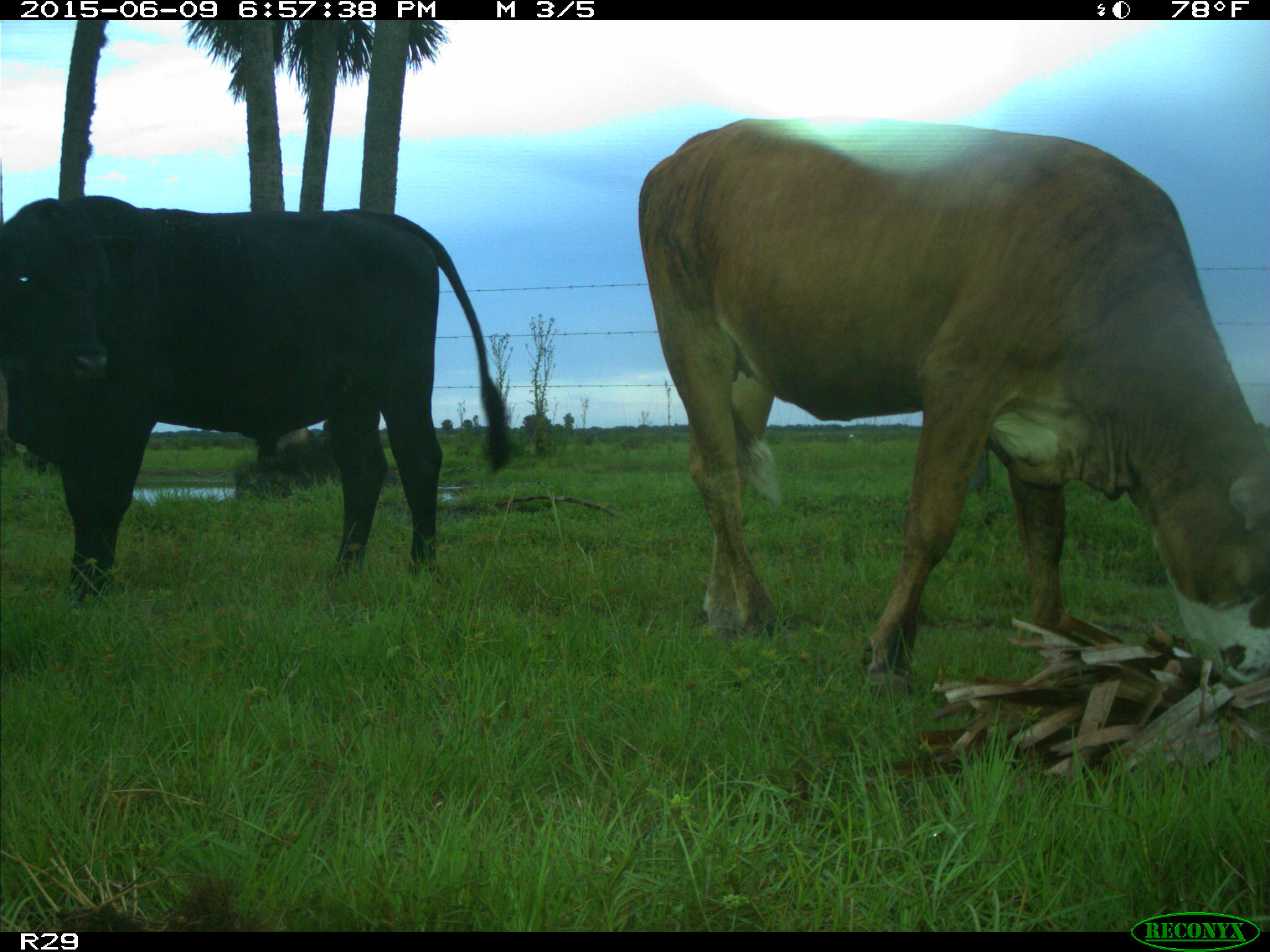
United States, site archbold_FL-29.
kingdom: Animalia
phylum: Chordata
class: Mammalia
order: Artiodactyla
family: Bovidae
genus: Bos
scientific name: Bos taurus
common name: domestic cow